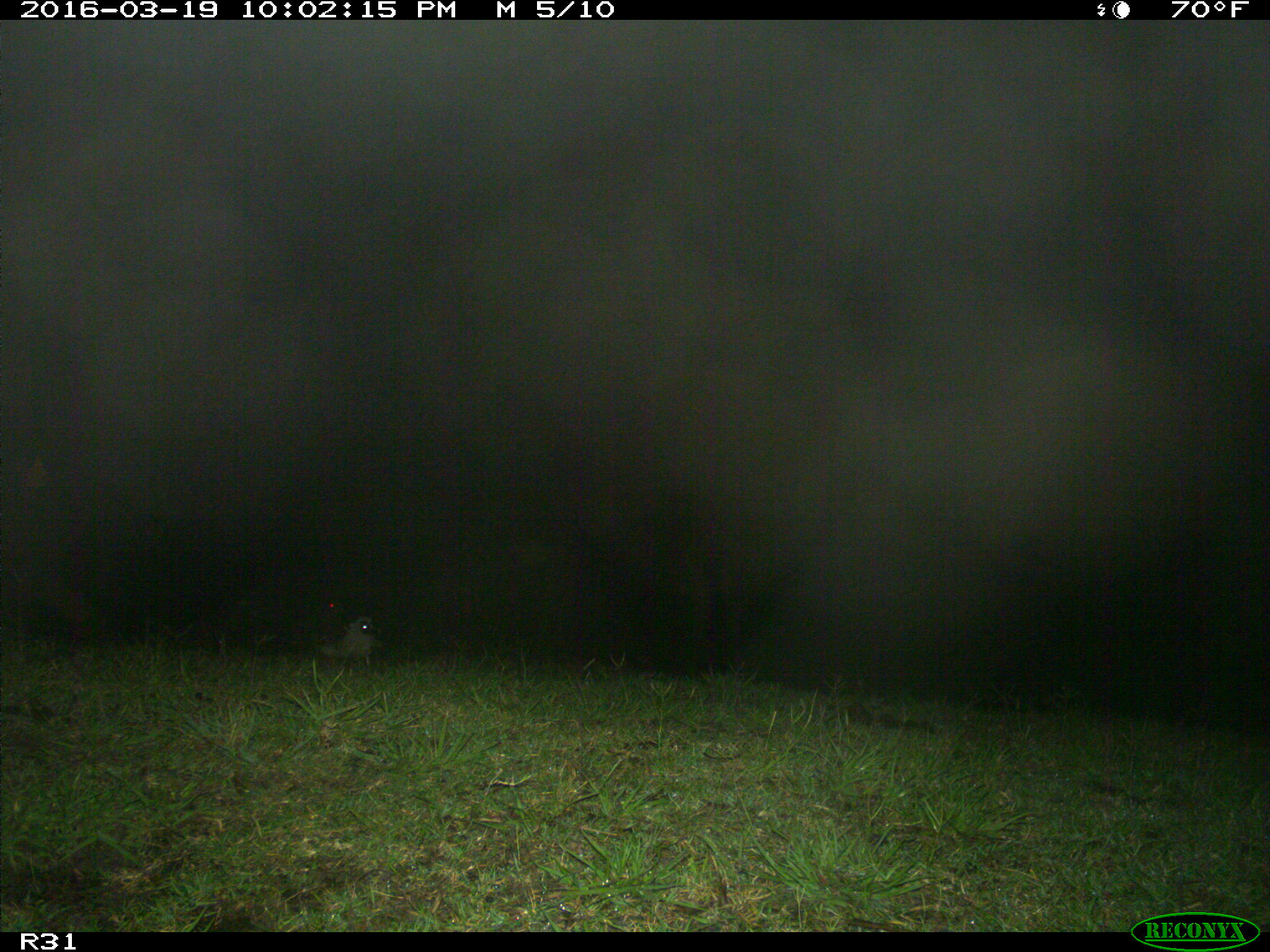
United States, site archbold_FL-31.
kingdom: Animalia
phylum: Chordata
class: Mammalia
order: Artiodactyla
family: Bovidae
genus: Bos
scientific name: Bos taurus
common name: domestic cow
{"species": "Bos taurus (domestic cow)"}